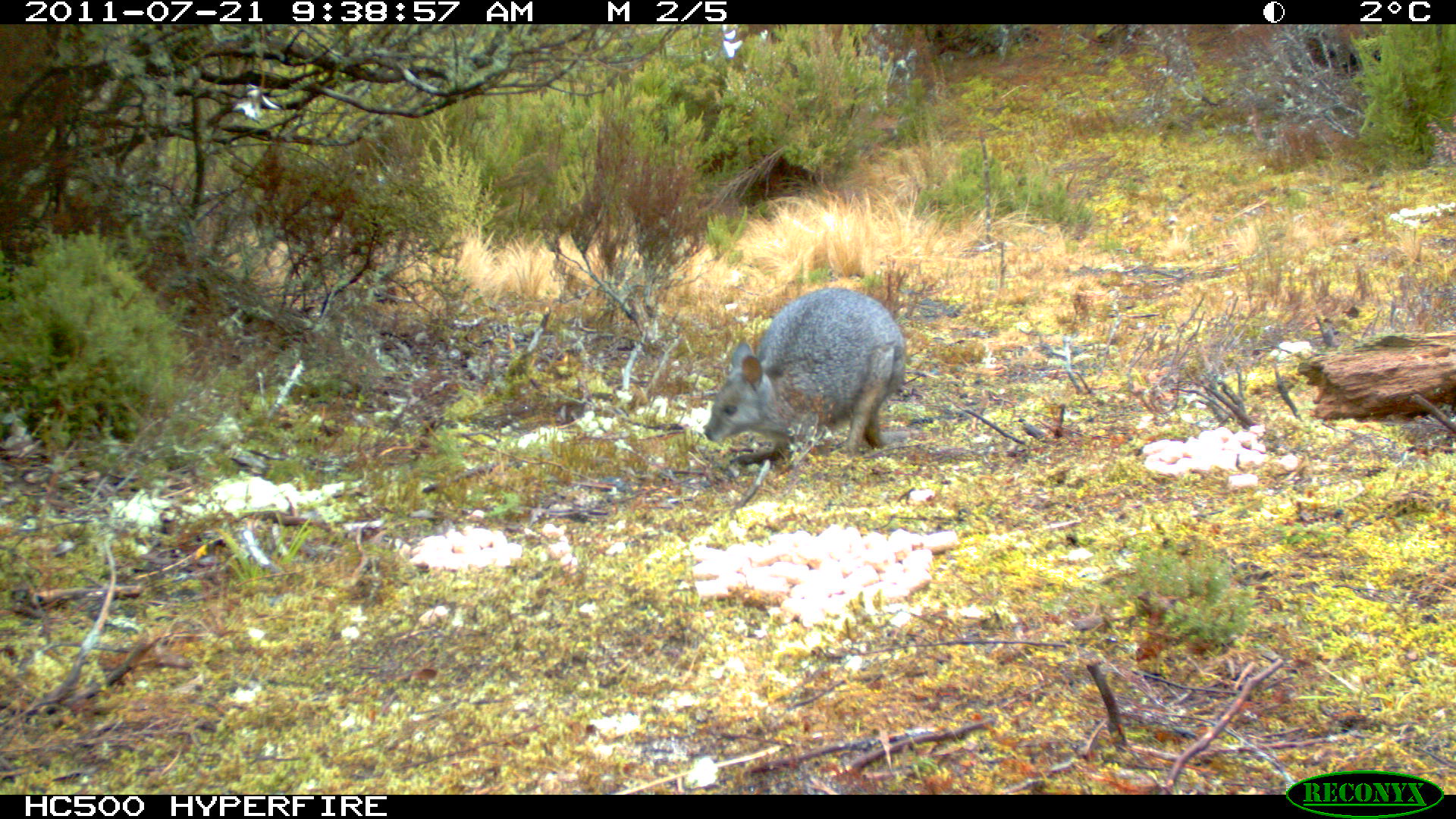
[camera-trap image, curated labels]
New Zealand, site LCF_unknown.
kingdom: Animalia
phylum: Chordata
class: Mammalia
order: Diprotodontia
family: Macropodidae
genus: Notamacropus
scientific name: Notamacropus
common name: wallaby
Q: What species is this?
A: Wallaby (Notamacropus).